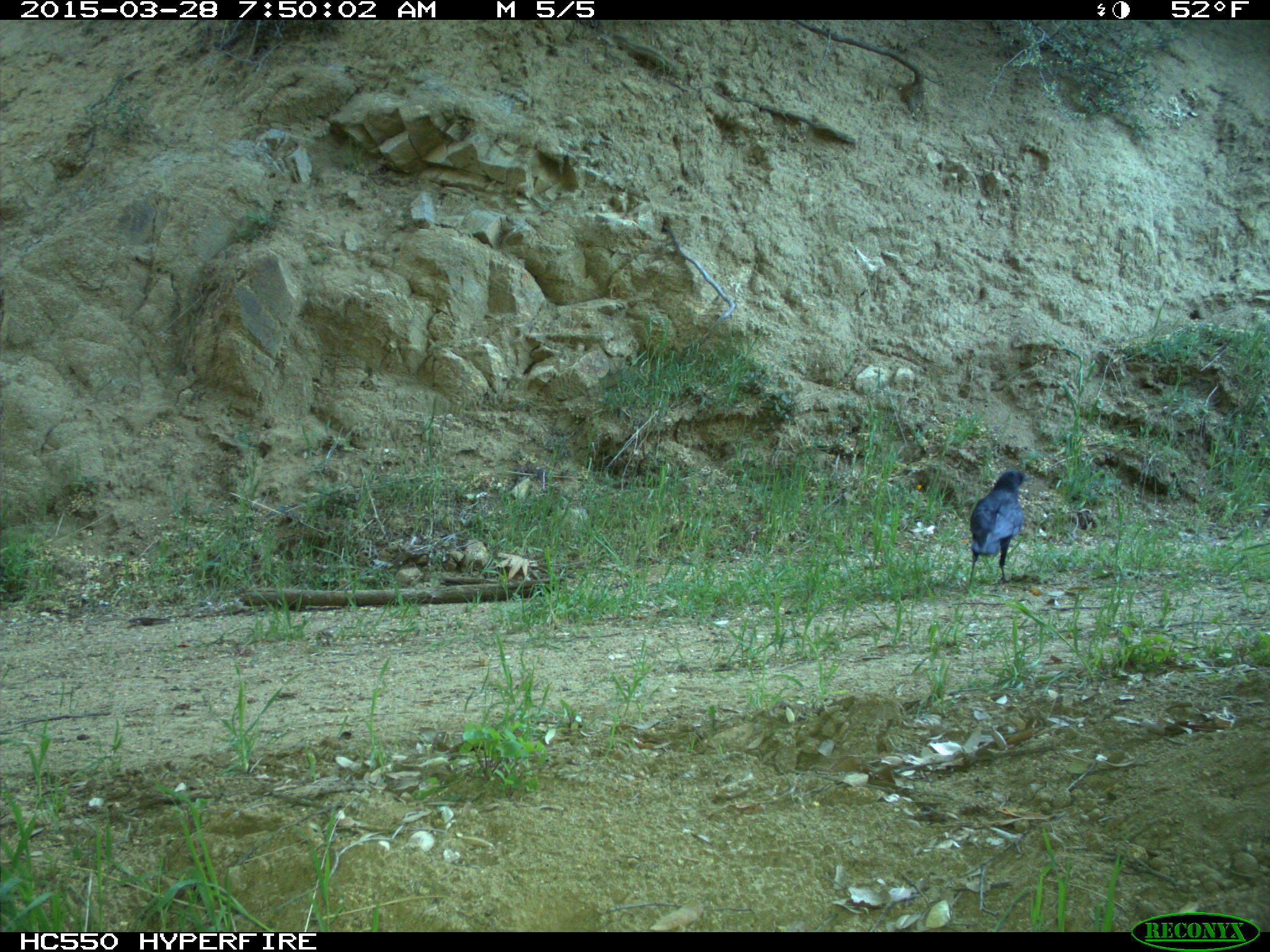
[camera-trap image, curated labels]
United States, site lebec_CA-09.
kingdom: Animalia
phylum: Chordata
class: Aves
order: Passeriformes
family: Corvidae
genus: Corvus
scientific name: Corvus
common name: crows and ravens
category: unidentified corvus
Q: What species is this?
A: Unidentified corvus (crows and ravens) (Corvus).